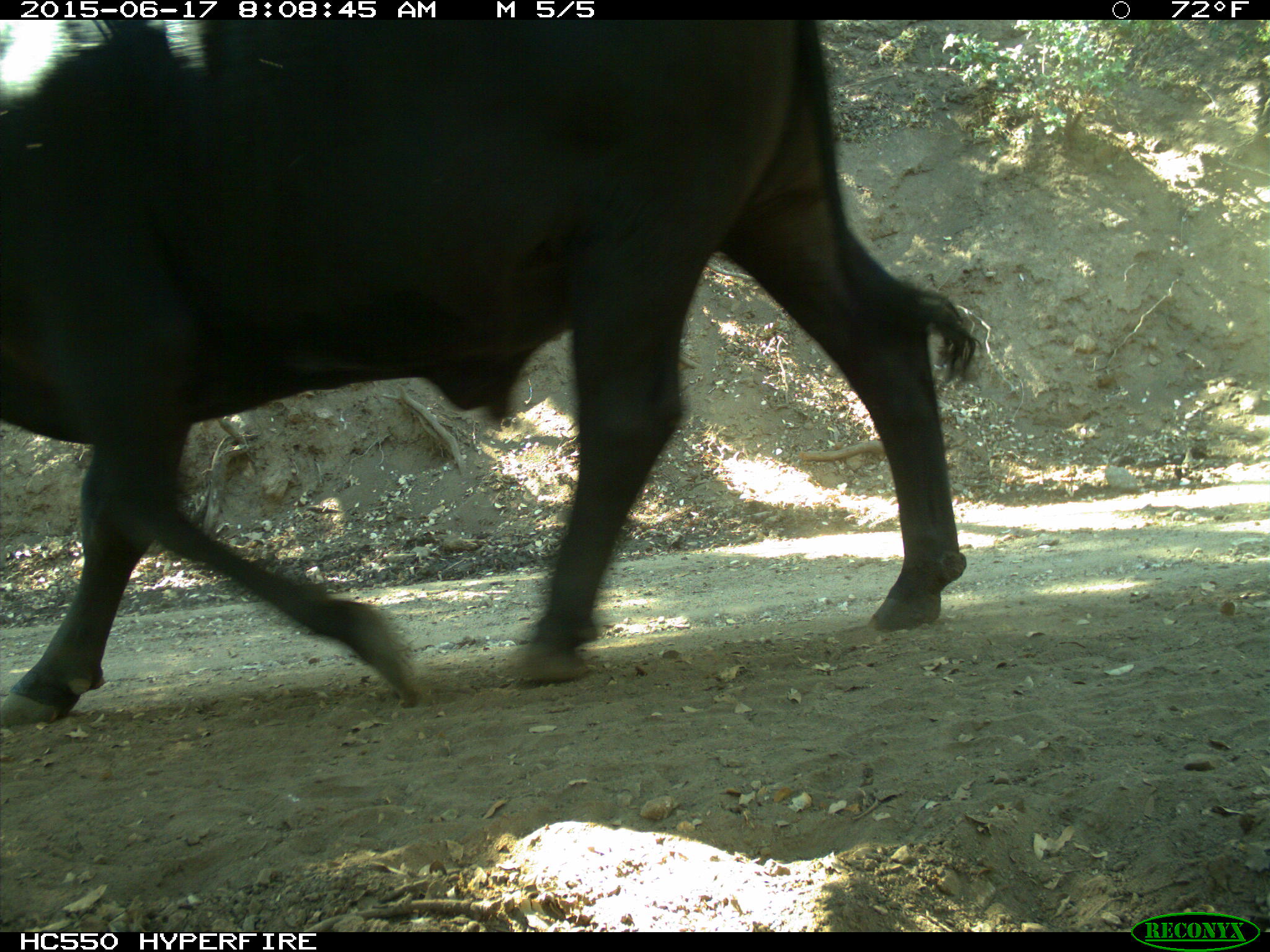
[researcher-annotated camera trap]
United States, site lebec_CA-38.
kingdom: Animalia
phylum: Chordata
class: Mammalia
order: Artiodactyla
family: Bovidae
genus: Bos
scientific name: Bos taurus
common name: domestic cow